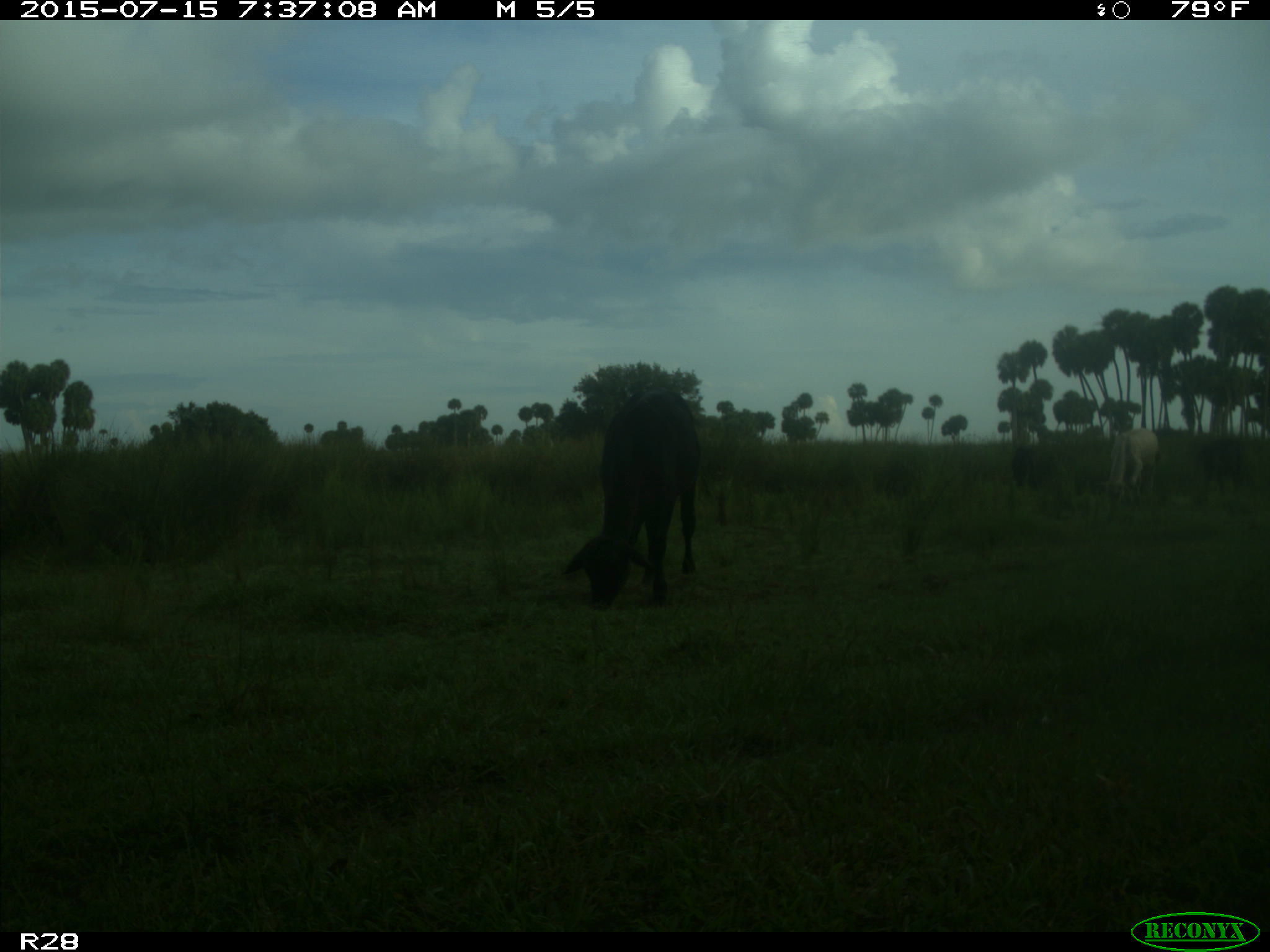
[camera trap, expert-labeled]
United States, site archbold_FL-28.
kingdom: Animalia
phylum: Chordata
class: Mammalia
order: Artiodactyla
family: Bovidae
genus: Bos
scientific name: Bos taurus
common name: domestic cow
Bos taurus (domestic cow).